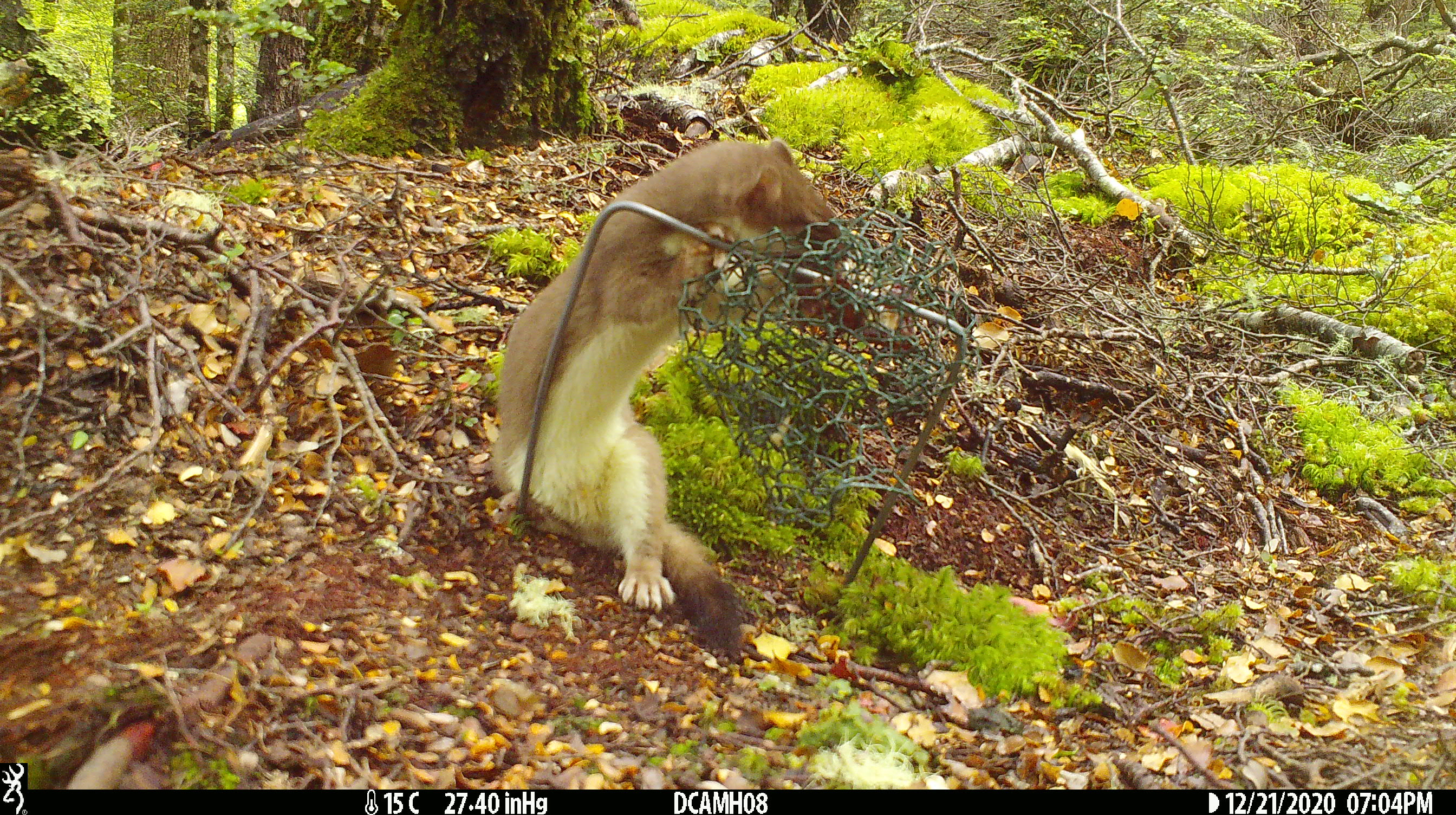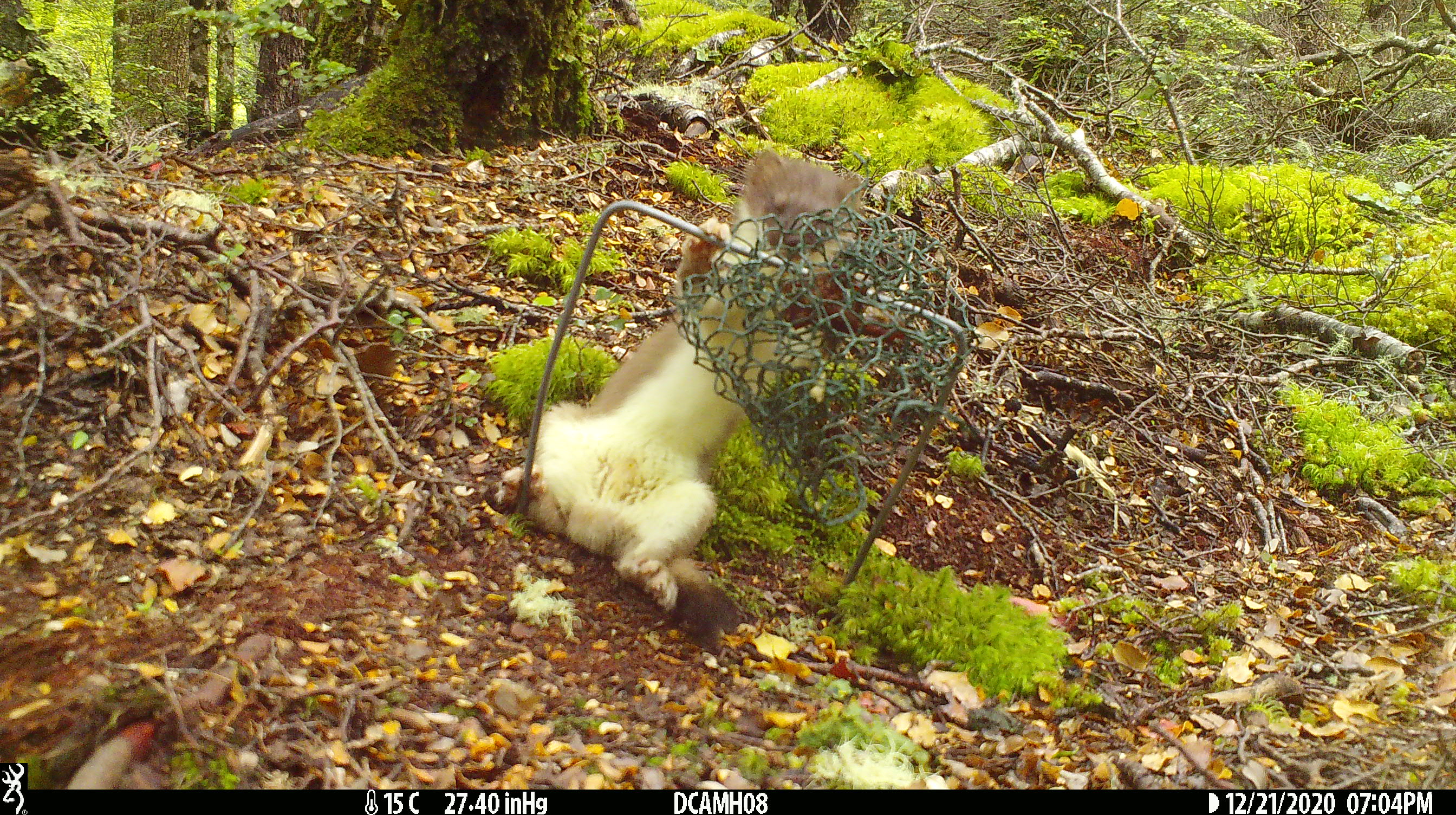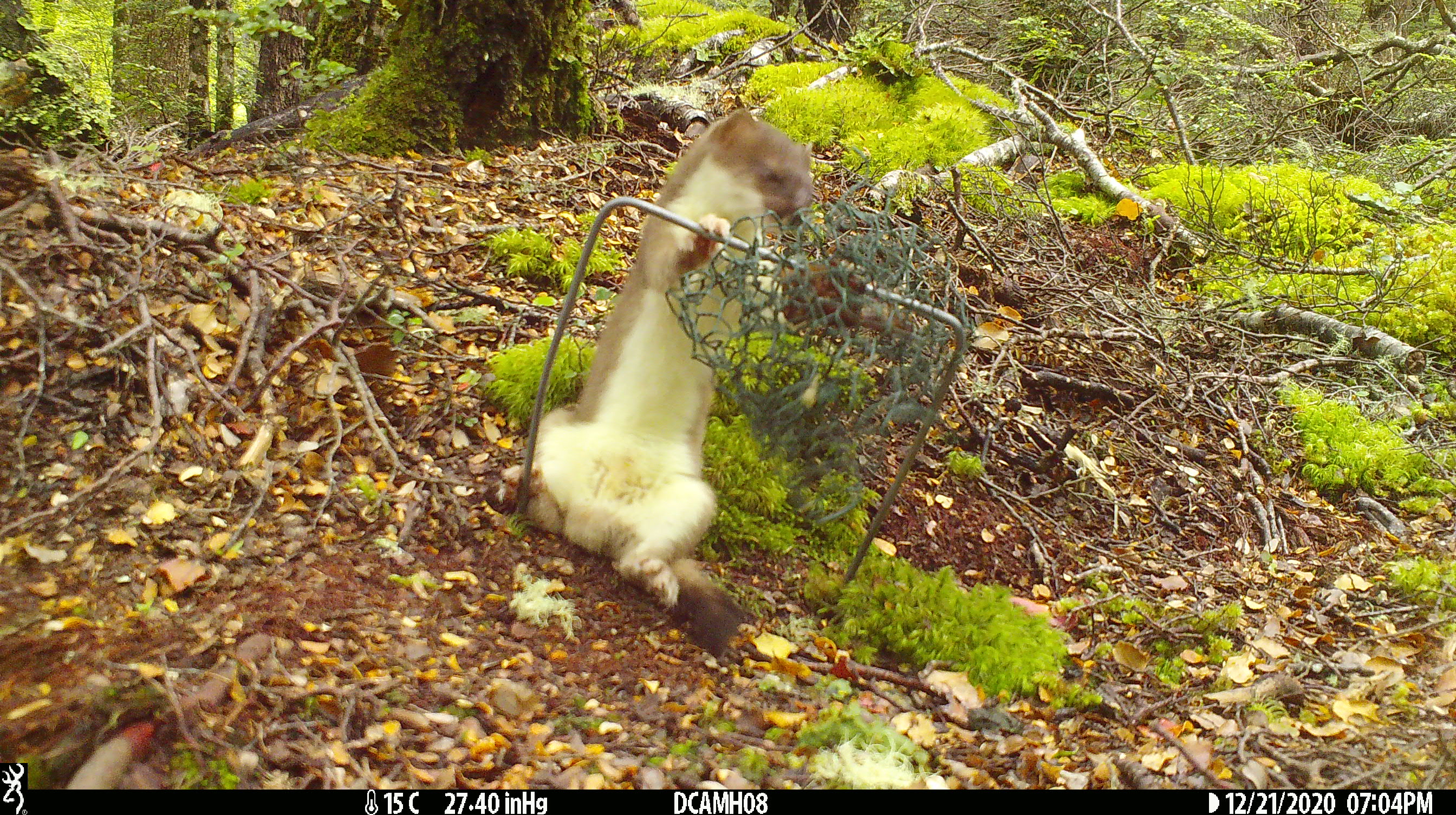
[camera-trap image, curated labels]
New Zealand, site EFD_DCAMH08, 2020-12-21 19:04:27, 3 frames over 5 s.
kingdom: Animalia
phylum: Chordata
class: Mammalia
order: Carnivora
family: Mustelidae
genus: Mustela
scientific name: Mustela erminea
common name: stoat